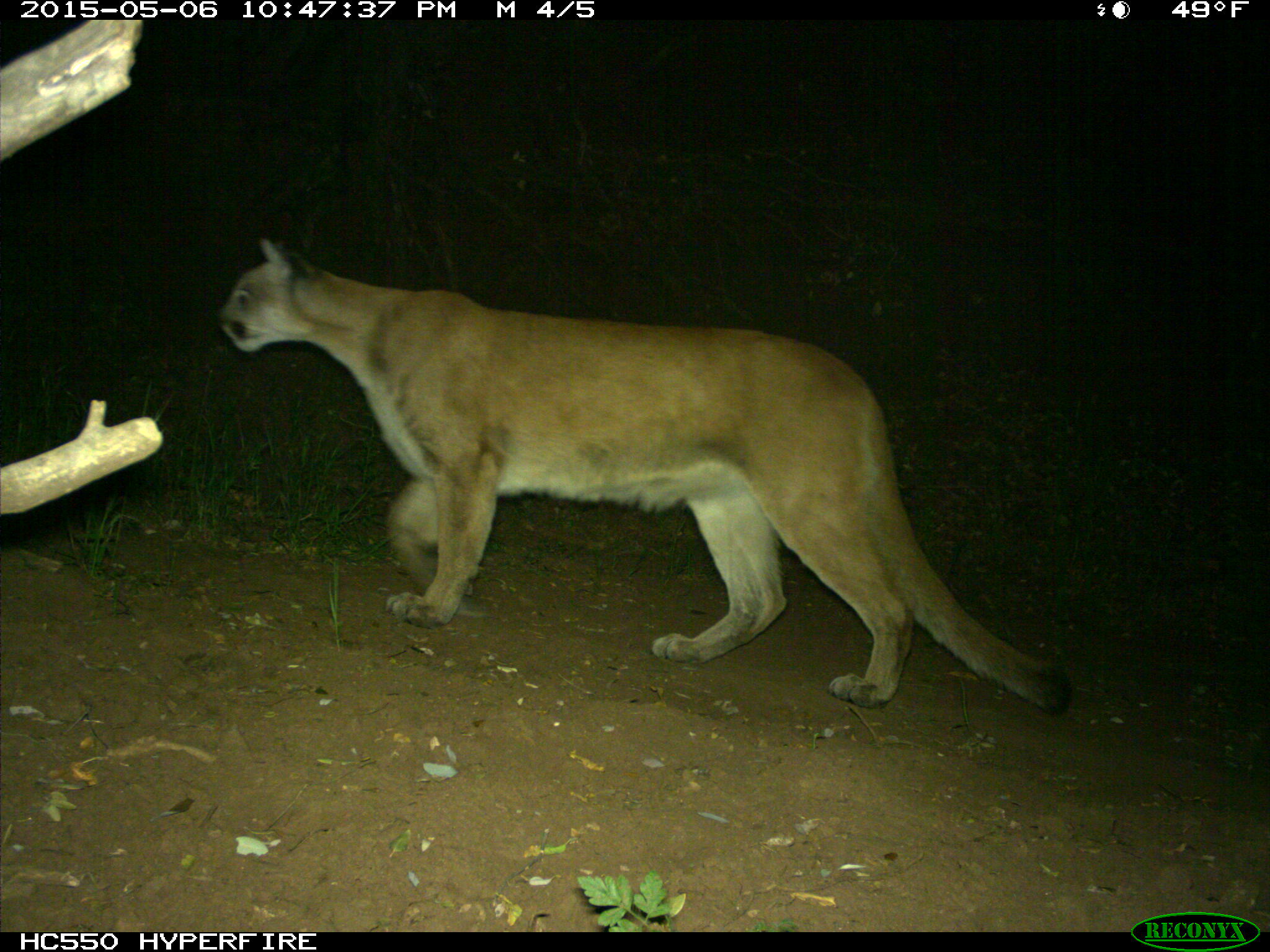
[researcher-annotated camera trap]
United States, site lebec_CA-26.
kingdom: Animalia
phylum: Chordata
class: Mammalia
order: Carnivora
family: Felidae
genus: Puma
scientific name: Puma concolor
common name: mountain lion